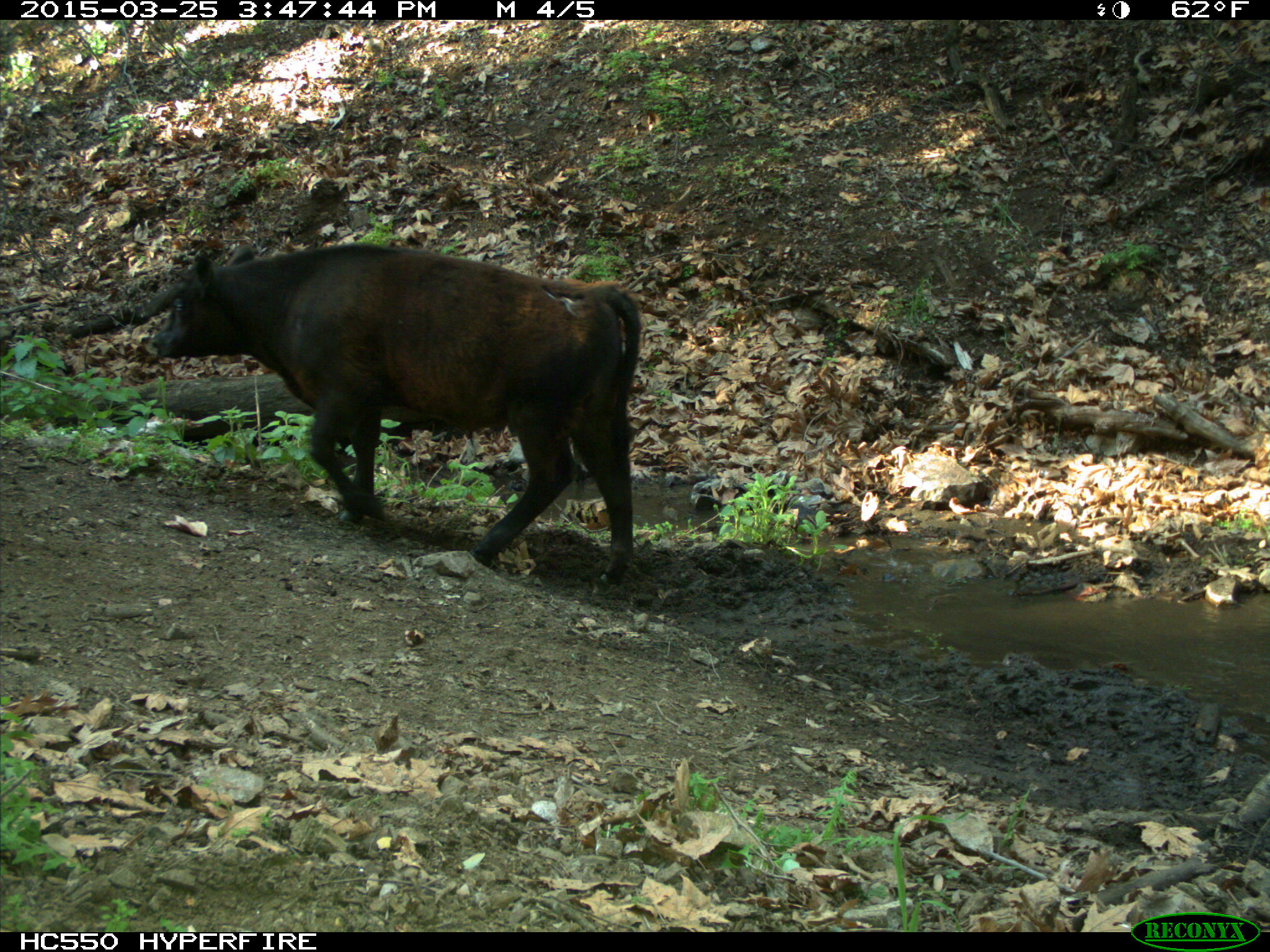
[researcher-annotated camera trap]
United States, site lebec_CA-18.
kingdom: Animalia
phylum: Chordata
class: Mammalia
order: Artiodactyla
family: Bovidae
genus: Bos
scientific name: Bos taurus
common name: domestic cow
Bos taurus (domestic cow).